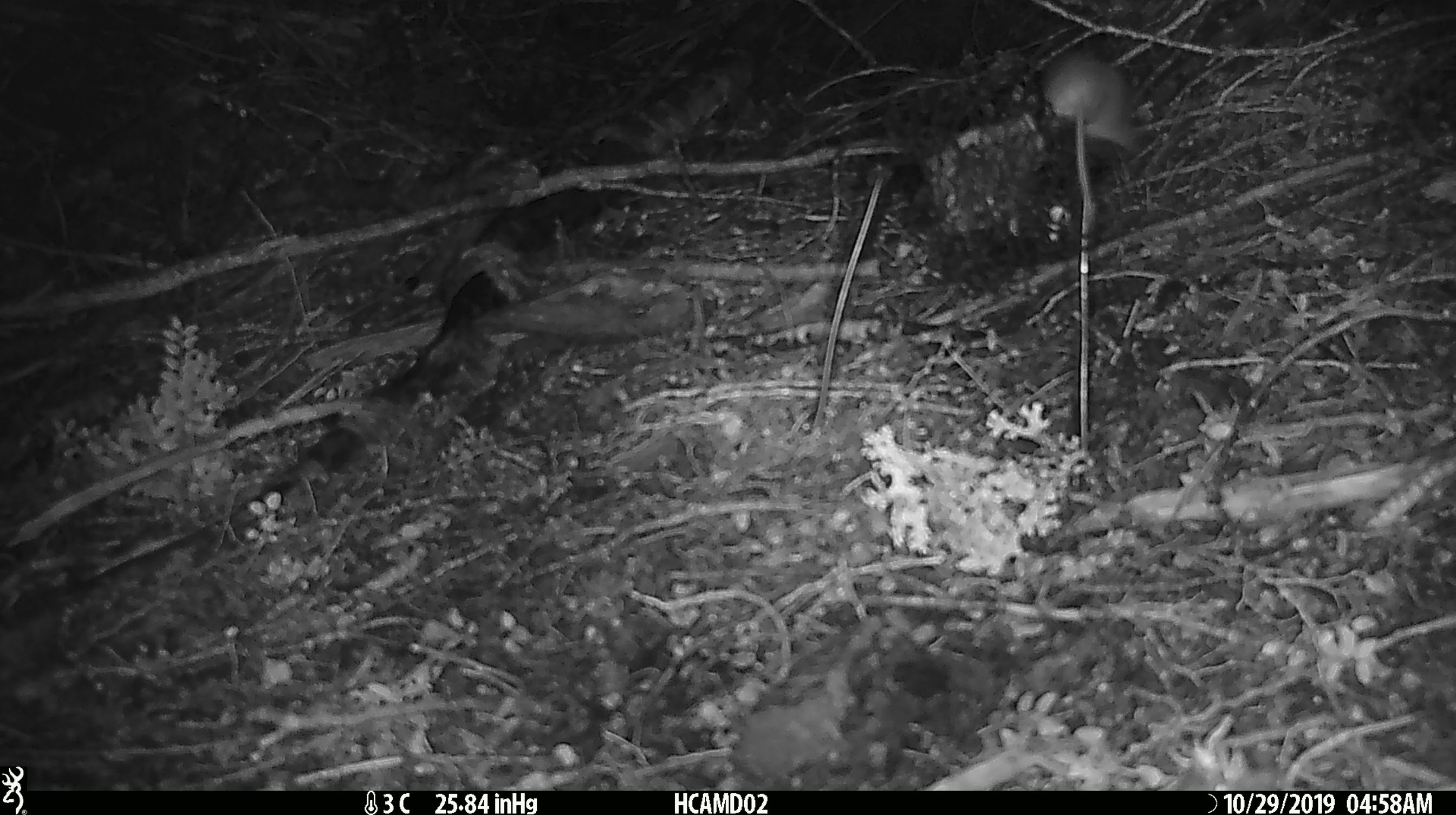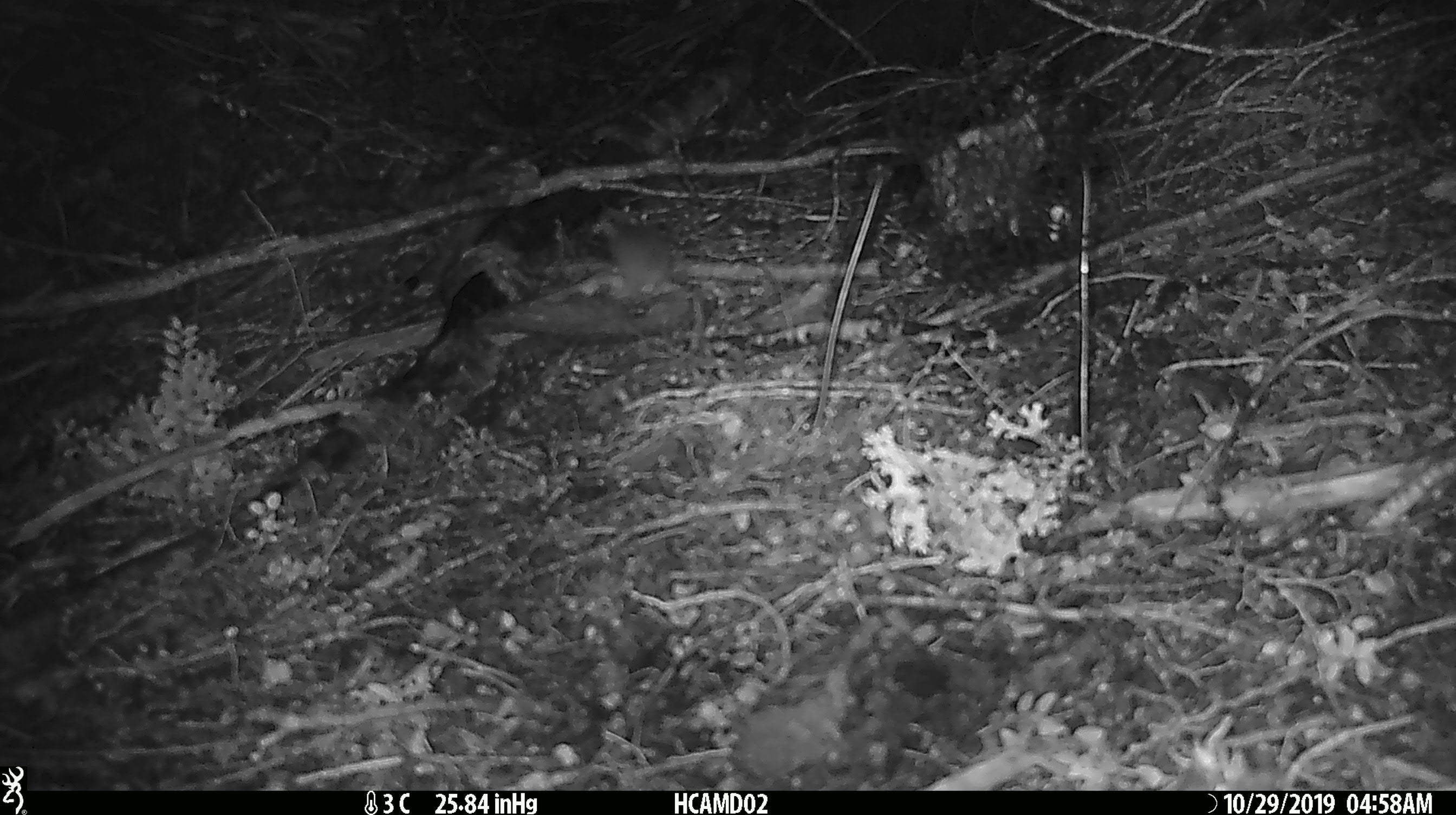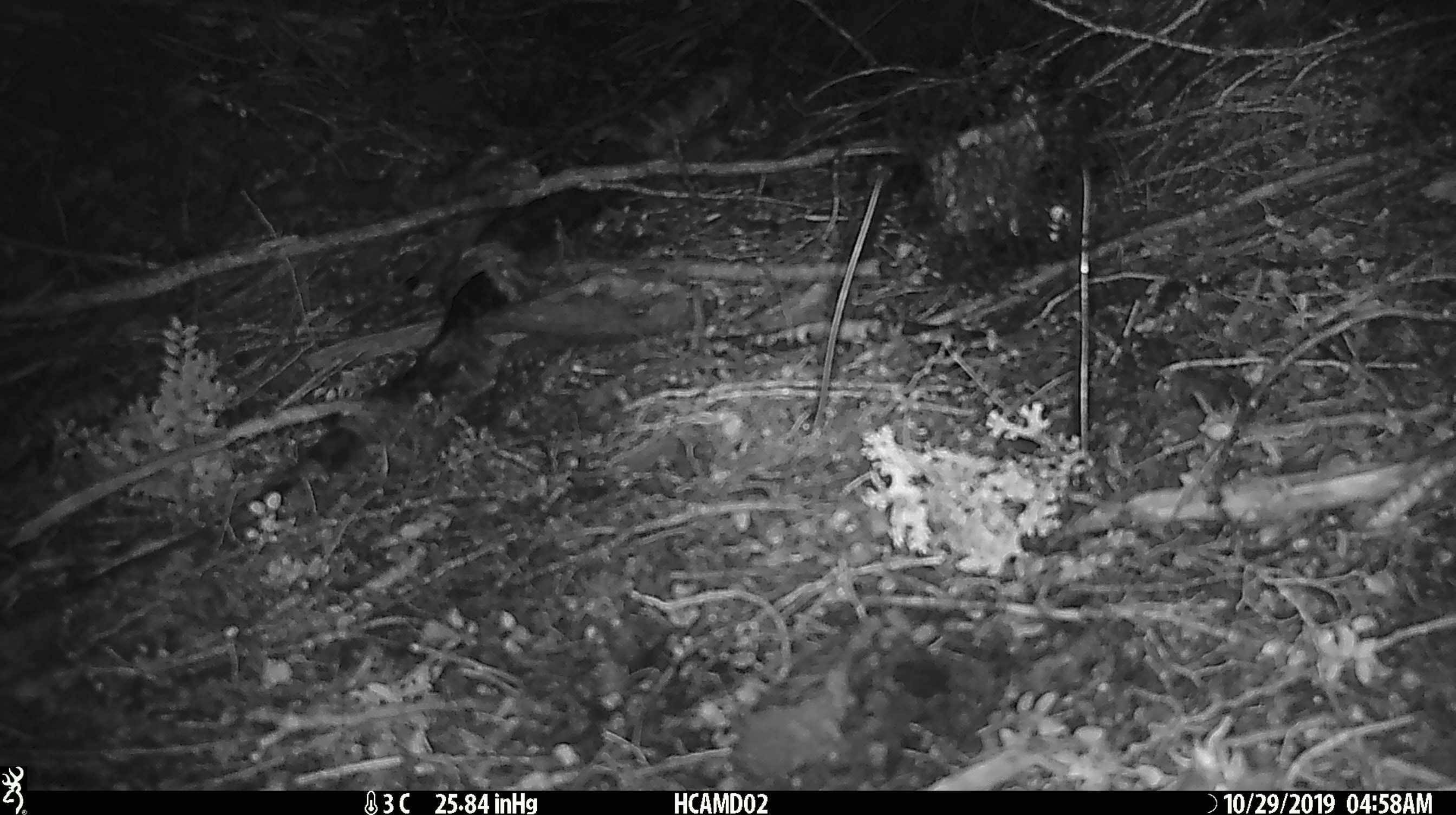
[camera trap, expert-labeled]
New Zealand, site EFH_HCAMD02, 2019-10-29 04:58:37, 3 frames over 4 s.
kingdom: Animalia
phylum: Chordata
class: Mammalia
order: Rodentia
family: Muridae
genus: Mus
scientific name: Mus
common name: mouse